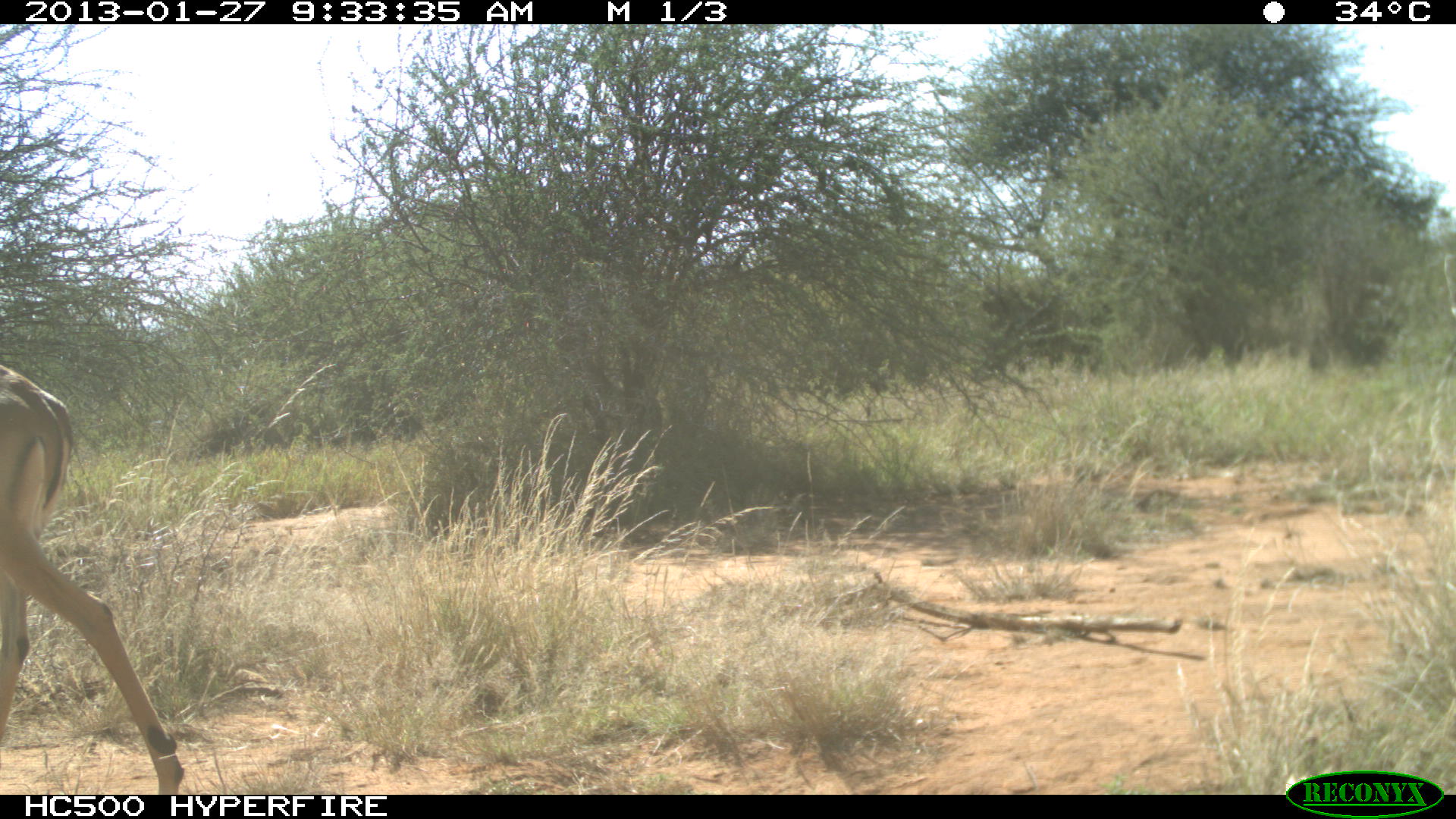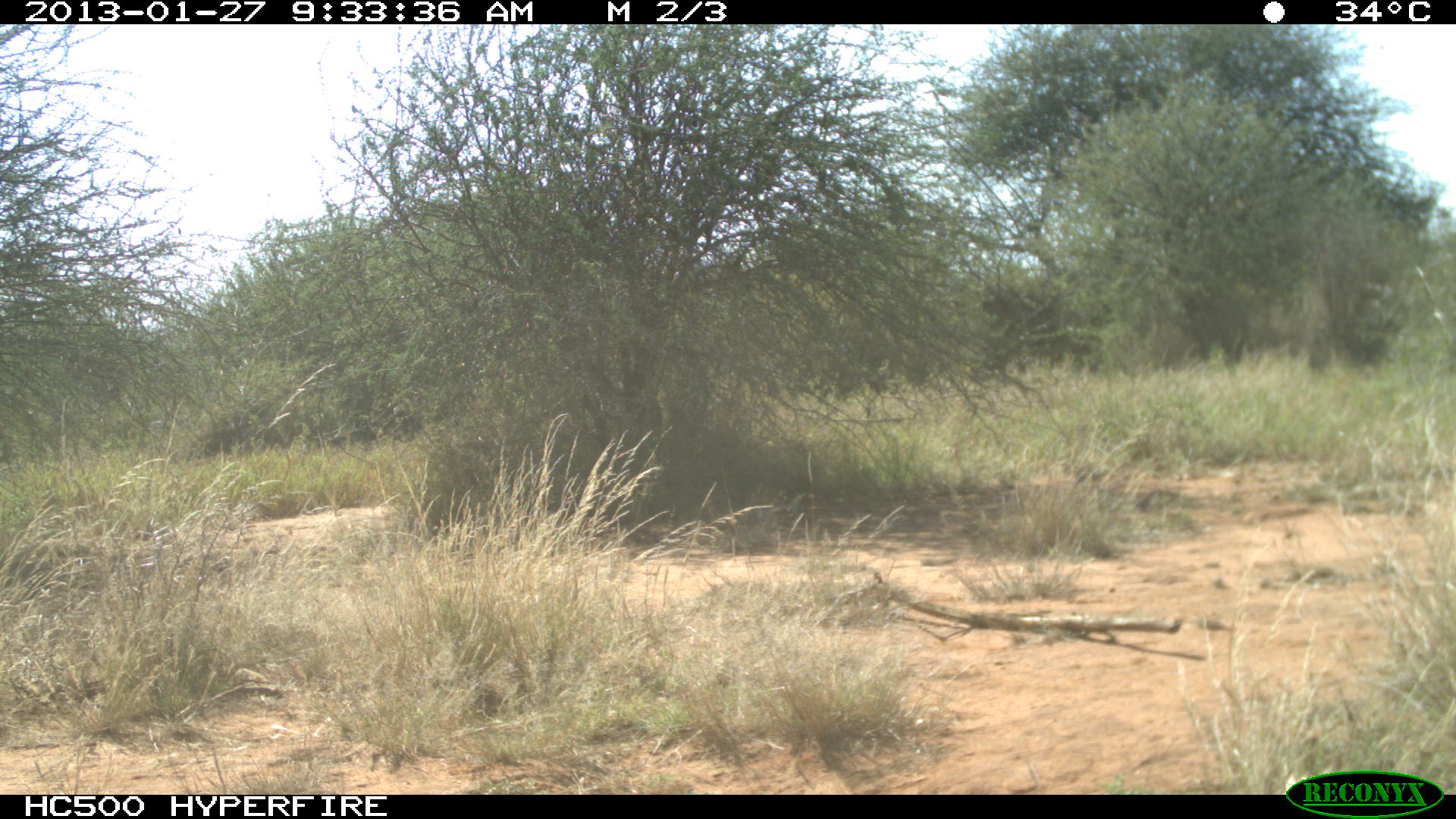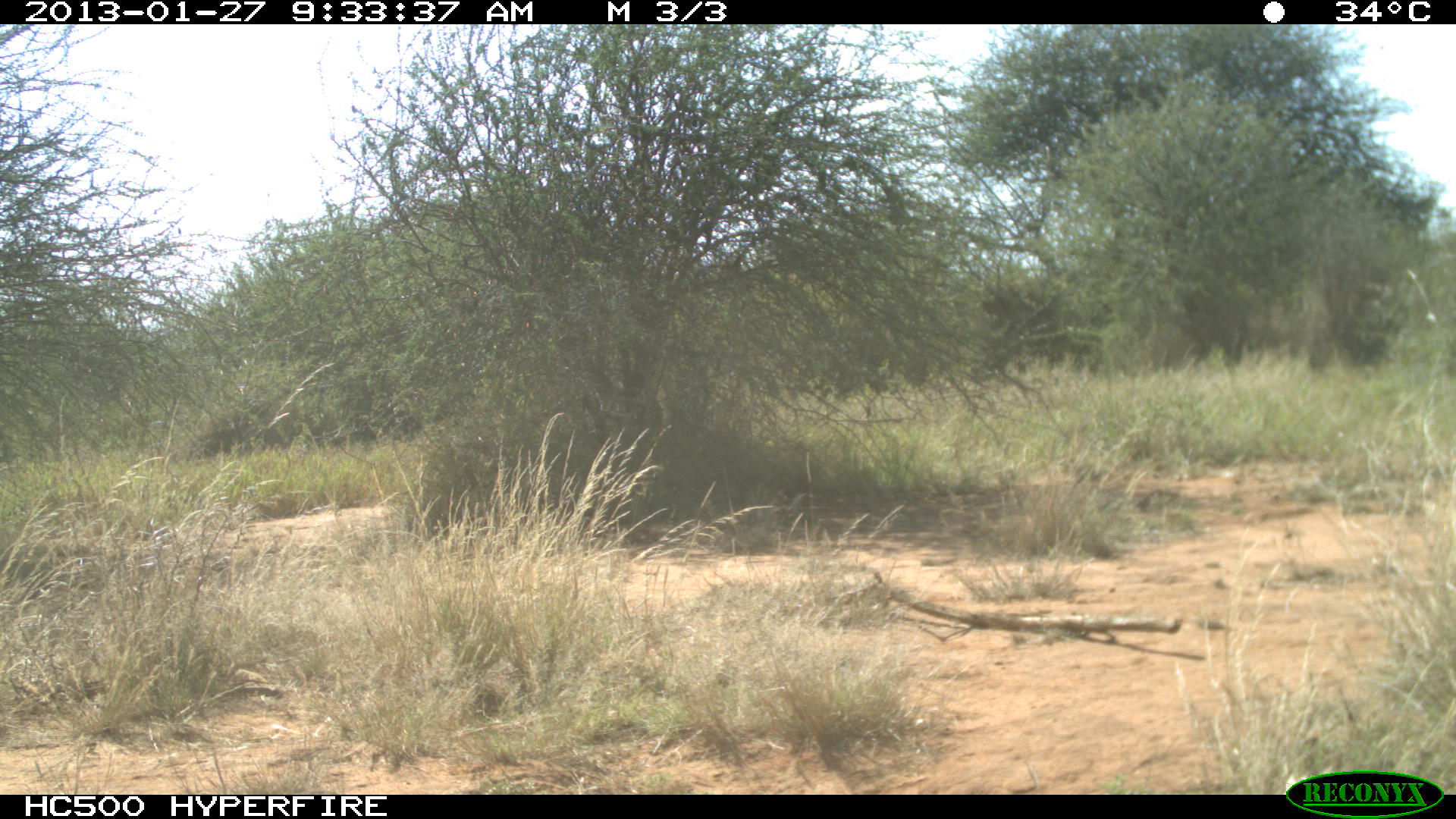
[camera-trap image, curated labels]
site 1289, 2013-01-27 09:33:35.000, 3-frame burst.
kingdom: Animalia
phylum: Chordata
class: Mammalia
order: Artiodactyla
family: Bovidae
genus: Aepyceros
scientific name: Aepyceros melampus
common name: impala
Aepyceros melampus (impala), count 1.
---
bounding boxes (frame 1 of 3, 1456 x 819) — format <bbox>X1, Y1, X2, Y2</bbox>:
aepyceros melampus: <bbox>0, 361, 184, 793</bbox>